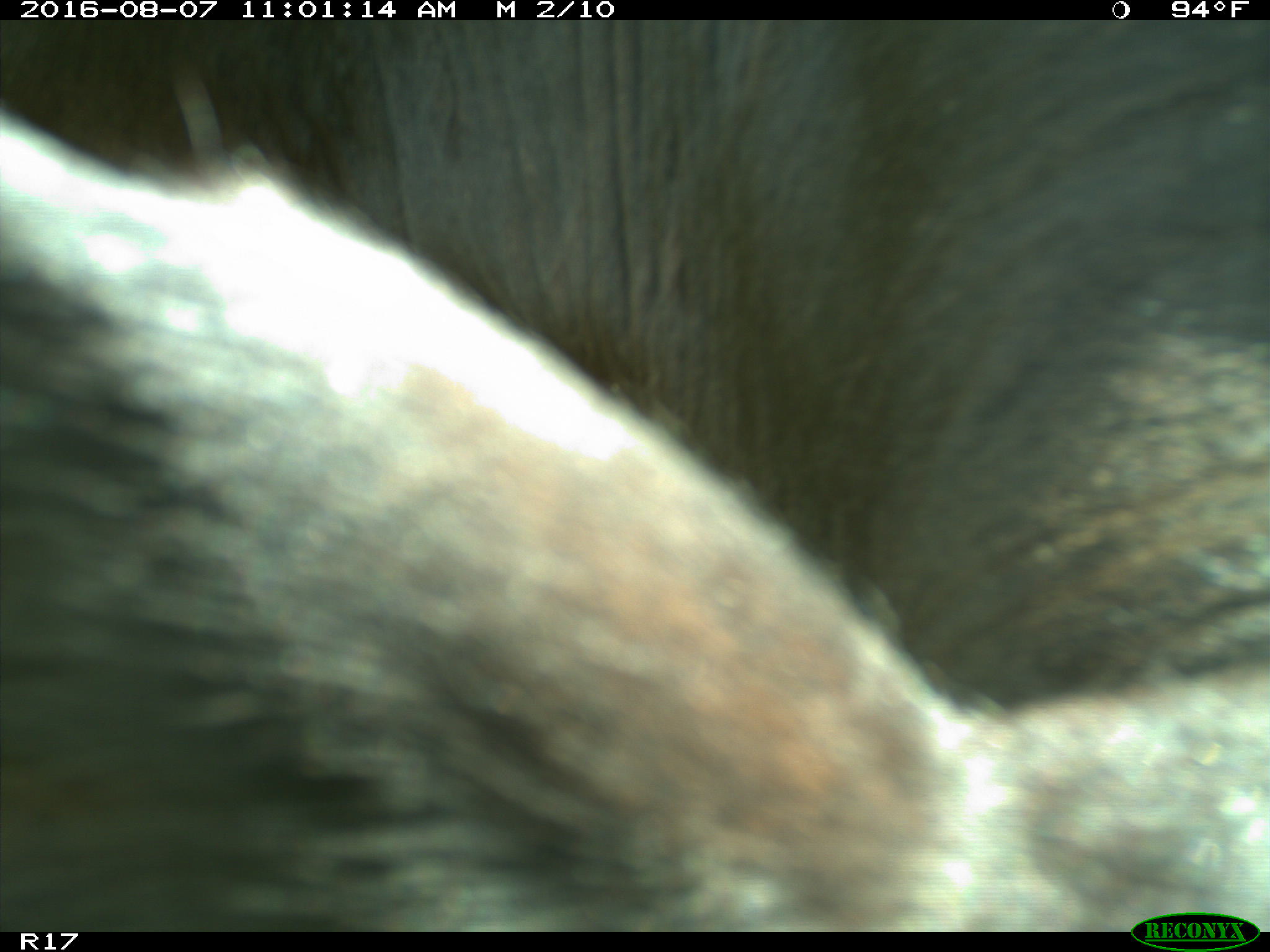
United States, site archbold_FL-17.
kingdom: Animalia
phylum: Chordata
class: Mammalia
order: Artiodactyla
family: Bovidae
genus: Bos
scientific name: Bos taurus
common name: domestic cow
Bos taurus (domestic cow).